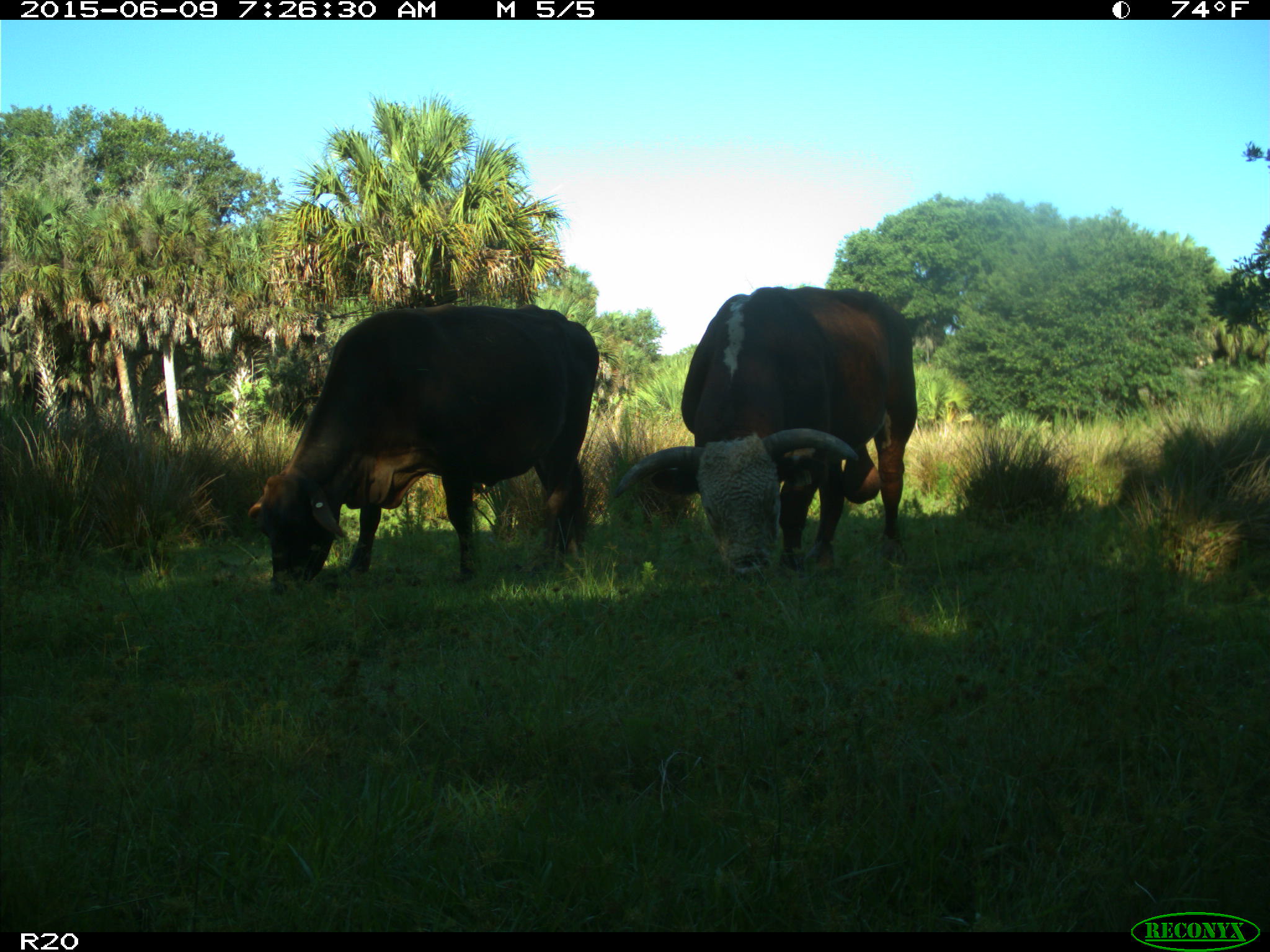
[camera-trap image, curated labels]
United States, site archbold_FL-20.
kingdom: Animalia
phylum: Chordata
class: Mammalia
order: Artiodactyla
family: Bovidae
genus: Bos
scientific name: Bos taurus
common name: domestic cow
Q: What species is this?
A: Bos taurus (domestic cow).